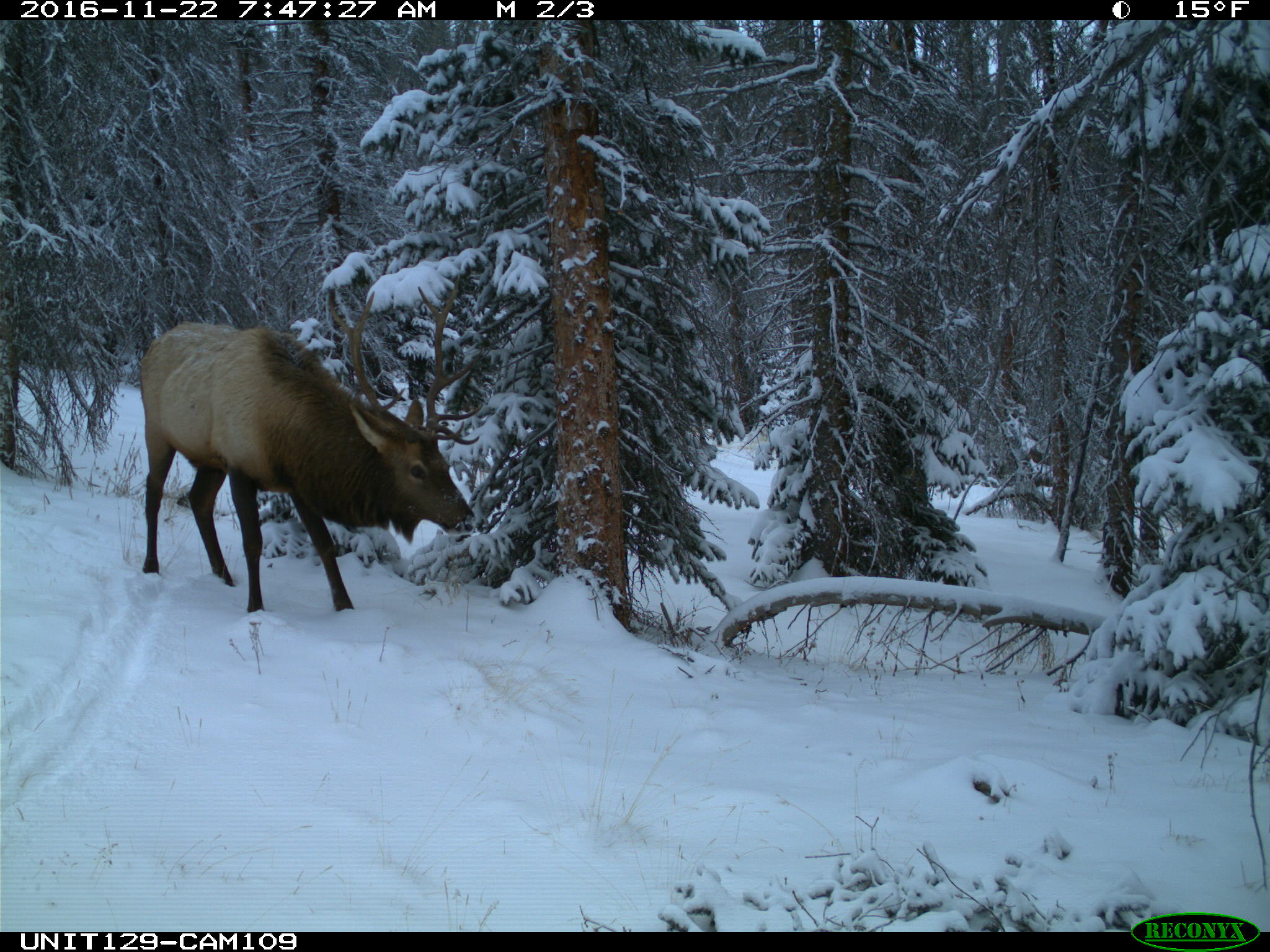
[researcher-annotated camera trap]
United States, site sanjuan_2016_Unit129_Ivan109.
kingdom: Animalia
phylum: Chordata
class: Mammalia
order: Artiodactyla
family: Cervidae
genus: Cervus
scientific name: Cervus elaphus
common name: red deer